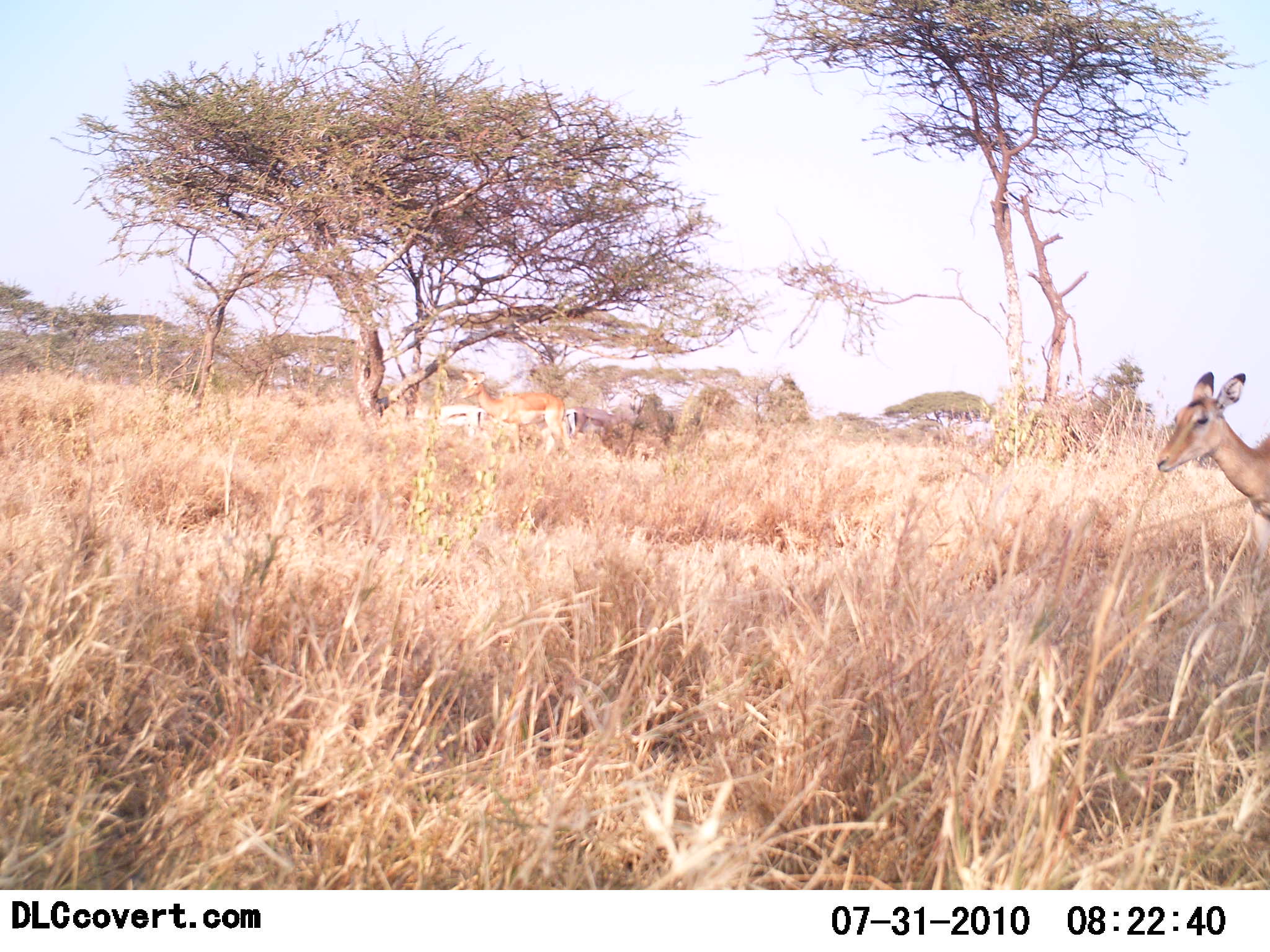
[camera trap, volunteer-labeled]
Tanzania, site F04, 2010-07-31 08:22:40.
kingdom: Animalia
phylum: Chordata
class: Mammalia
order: Artiodactyla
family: Bovidae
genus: Aepyceros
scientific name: Aepyceros melampus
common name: impala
Impala (Aepyceros melampus), count 1. Behavior (volunteer vote fractions): standing 90%, resting 0%, moving 20%, interacting 0%. Young present (vote fraction): 0%. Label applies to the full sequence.